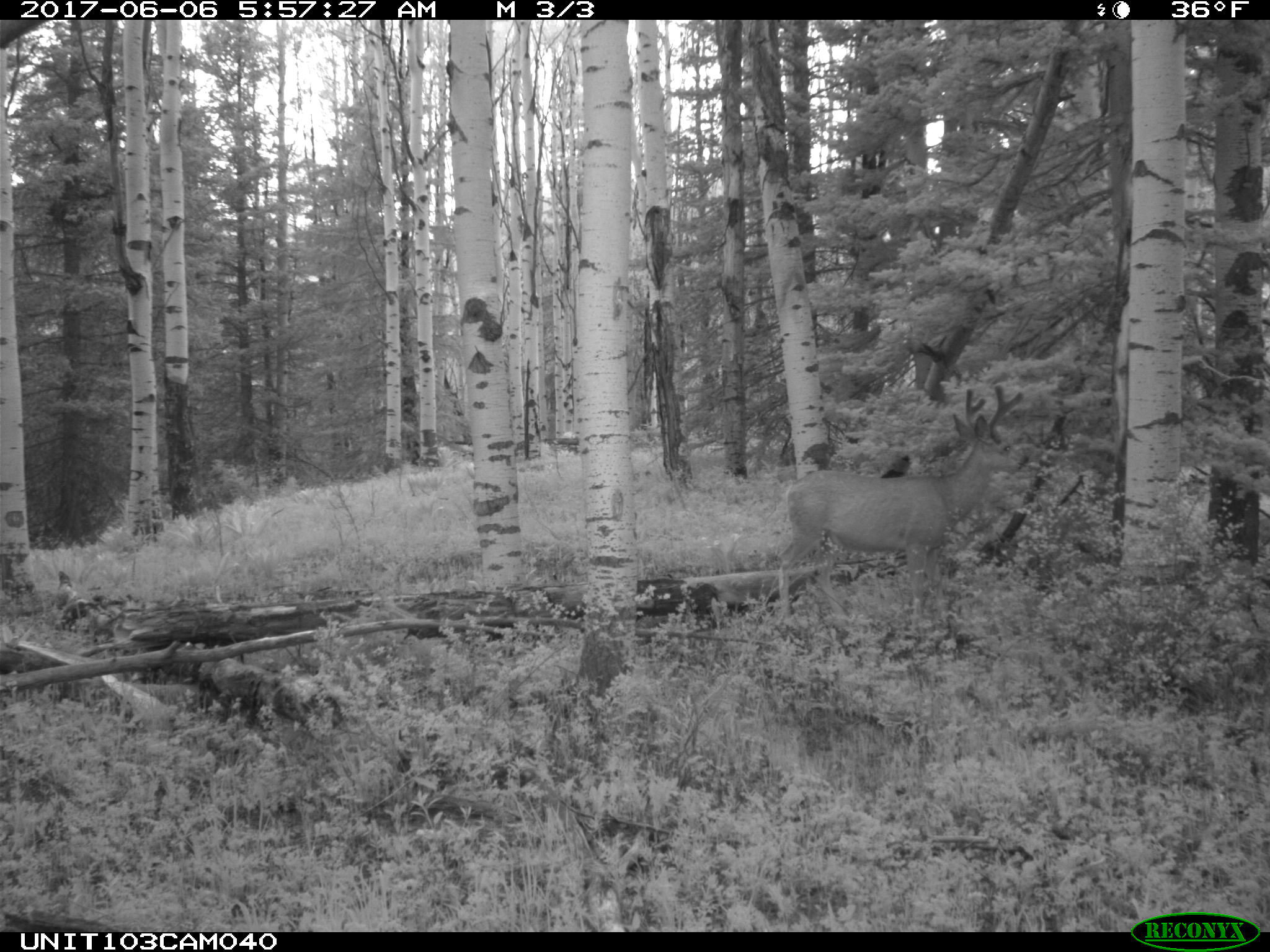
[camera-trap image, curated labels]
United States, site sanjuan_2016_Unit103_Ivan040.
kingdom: Animalia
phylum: Chordata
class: Mammalia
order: Artiodactyla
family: Cervidae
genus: Odocoileus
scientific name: Odocoileus hemionus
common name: mule deer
Odocoileus hemionus (mule deer).